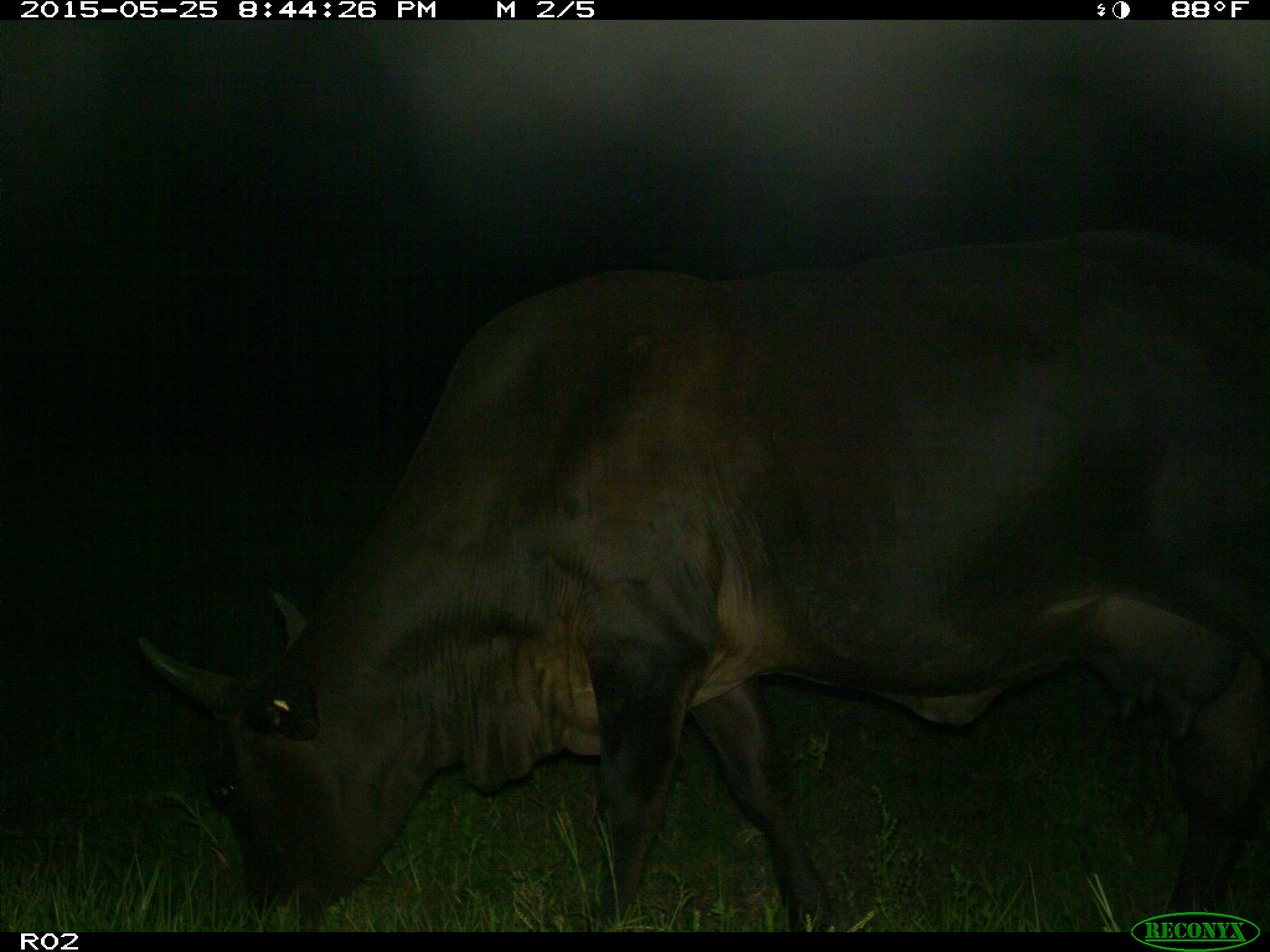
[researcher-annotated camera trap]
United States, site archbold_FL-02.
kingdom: Animalia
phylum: Chordata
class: Mammalia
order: Artiodactyla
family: Bovidae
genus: Bos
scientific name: Bos taurus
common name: domestic cow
Bos taurus (domestic cow).